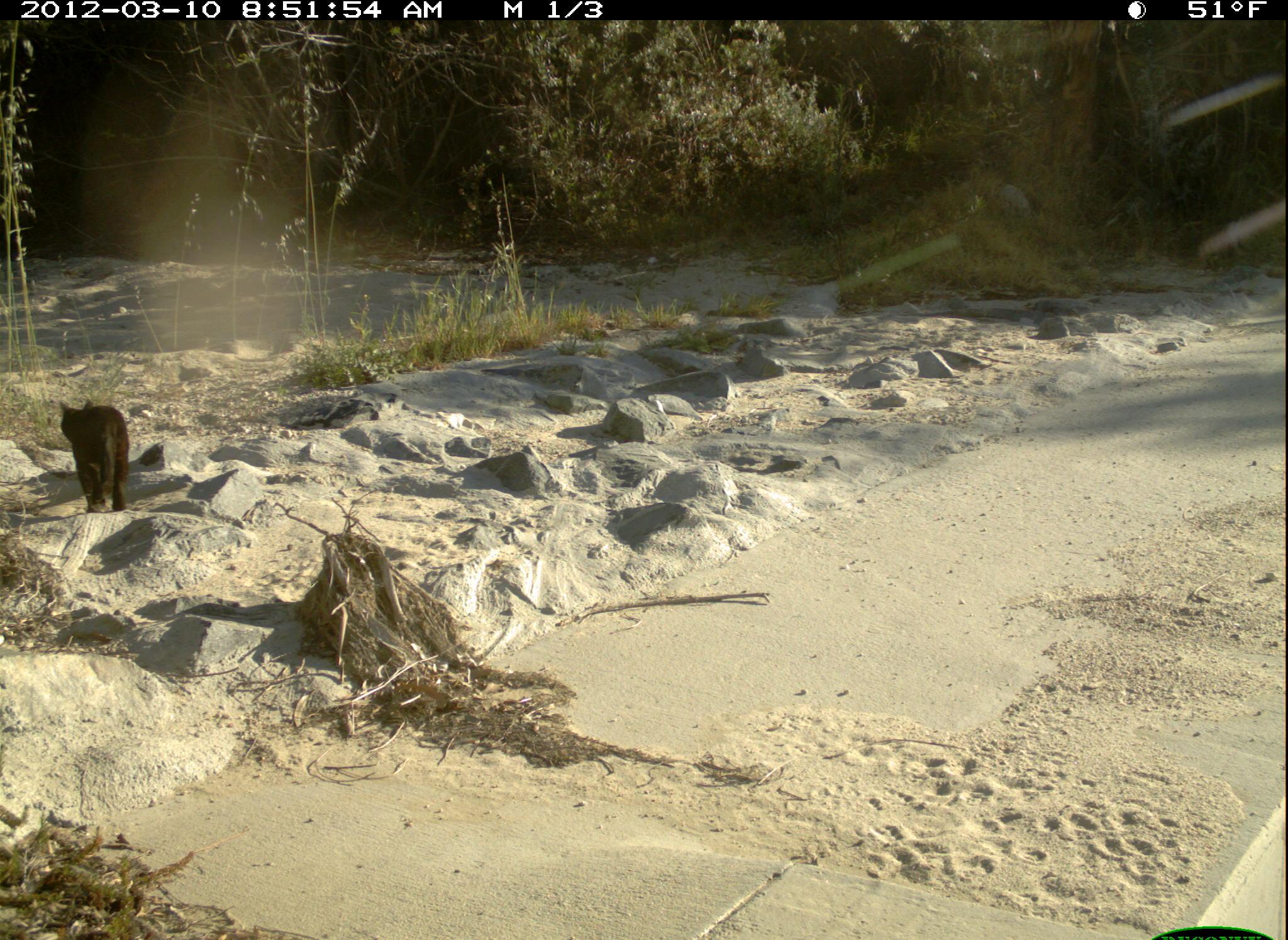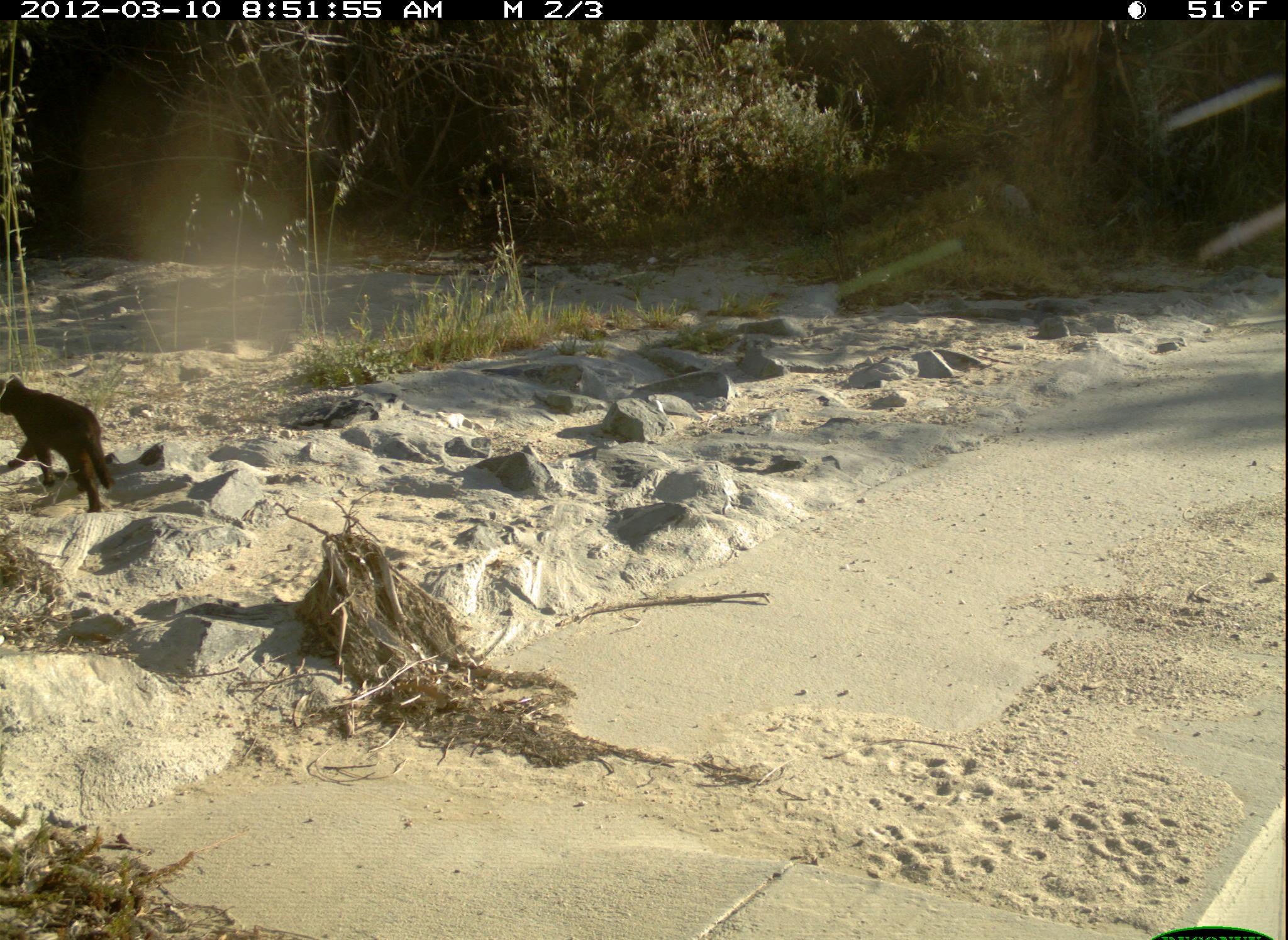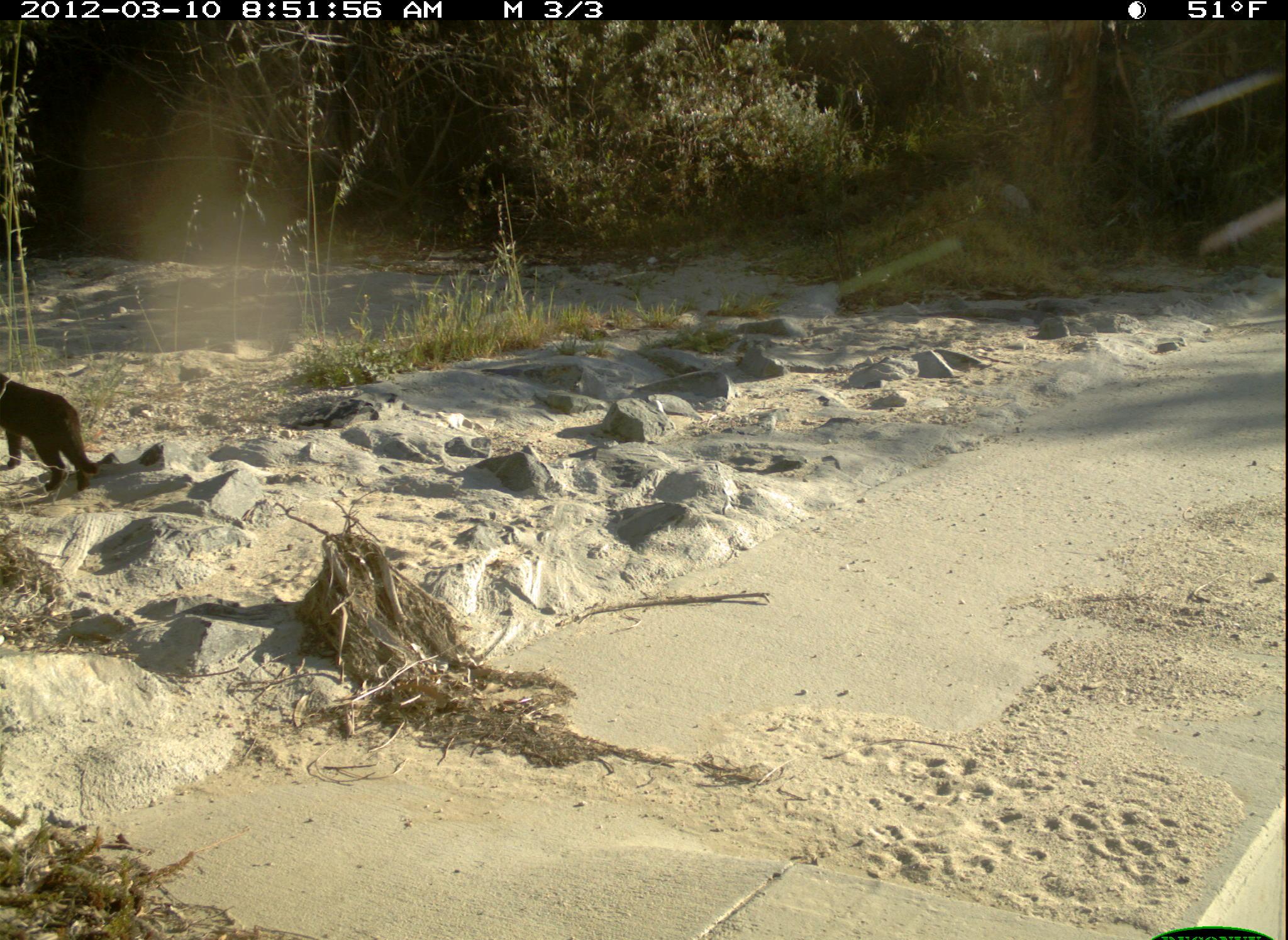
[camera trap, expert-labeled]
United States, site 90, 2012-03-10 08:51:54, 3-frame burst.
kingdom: Animalia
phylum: Chordata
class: Mammalia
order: Carnivora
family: Felidae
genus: Felis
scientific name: Felis catus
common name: cat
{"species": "cat (Felis catus)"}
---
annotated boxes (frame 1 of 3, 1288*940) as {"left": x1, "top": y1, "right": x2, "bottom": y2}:
cat: {"left": 55, "top": 382, "right": 150, "bottom": 523}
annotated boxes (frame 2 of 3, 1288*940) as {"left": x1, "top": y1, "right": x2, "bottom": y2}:
cat: {"left": 0, "top": 366, "right": 121, "bottom": 525}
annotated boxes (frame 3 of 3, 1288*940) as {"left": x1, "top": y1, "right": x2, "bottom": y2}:
cat: {"left": 3, "top": 358, "right": 127, "bottom": 499}